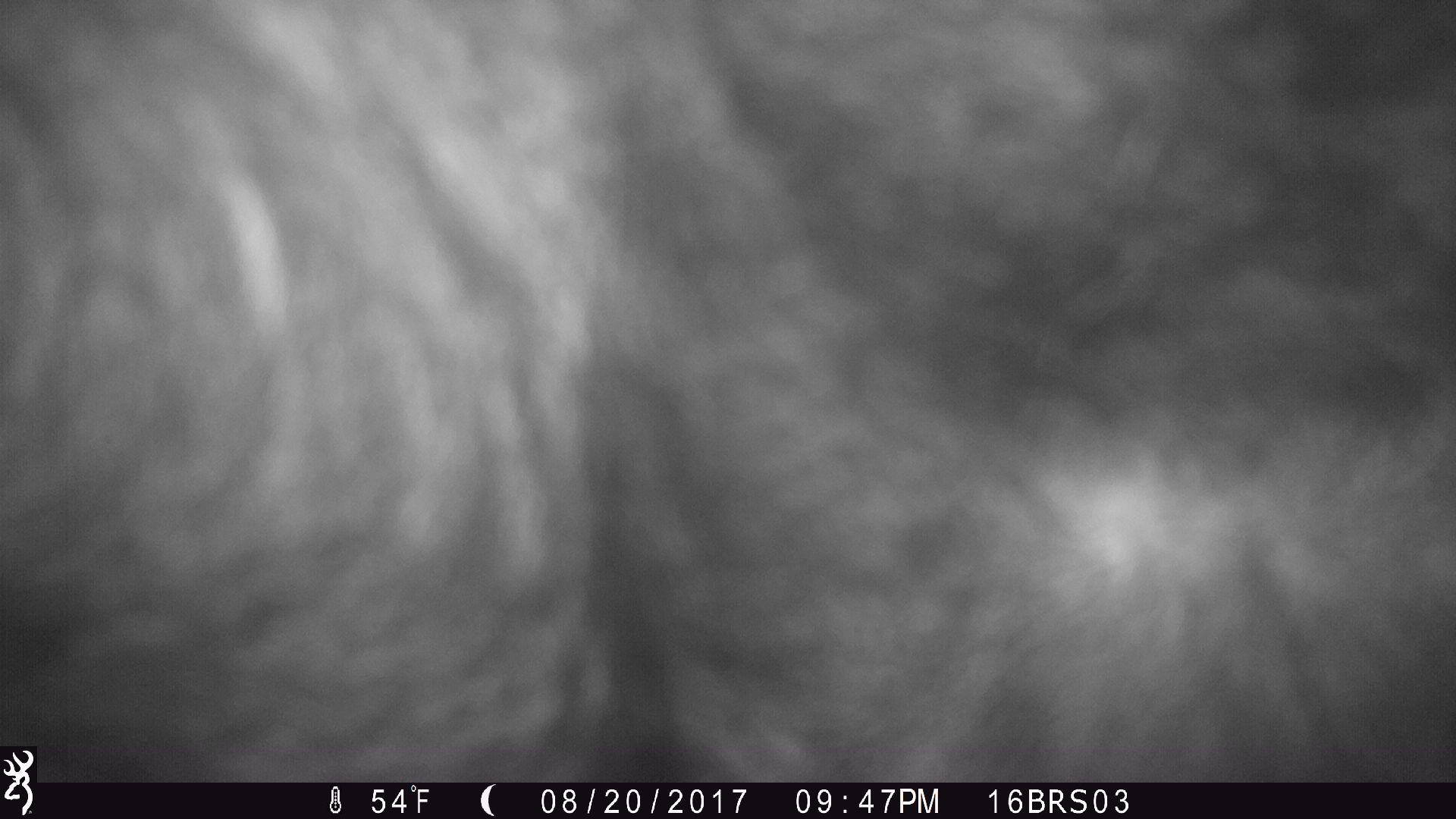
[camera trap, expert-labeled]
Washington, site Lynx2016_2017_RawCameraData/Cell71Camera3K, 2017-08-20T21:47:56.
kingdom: Animalia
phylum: Chordata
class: Mammalia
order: Artiodactyla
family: Bovidae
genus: Bos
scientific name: Bos taurus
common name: domestic cattle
Domestic cattle (Bos taurus). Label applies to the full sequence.